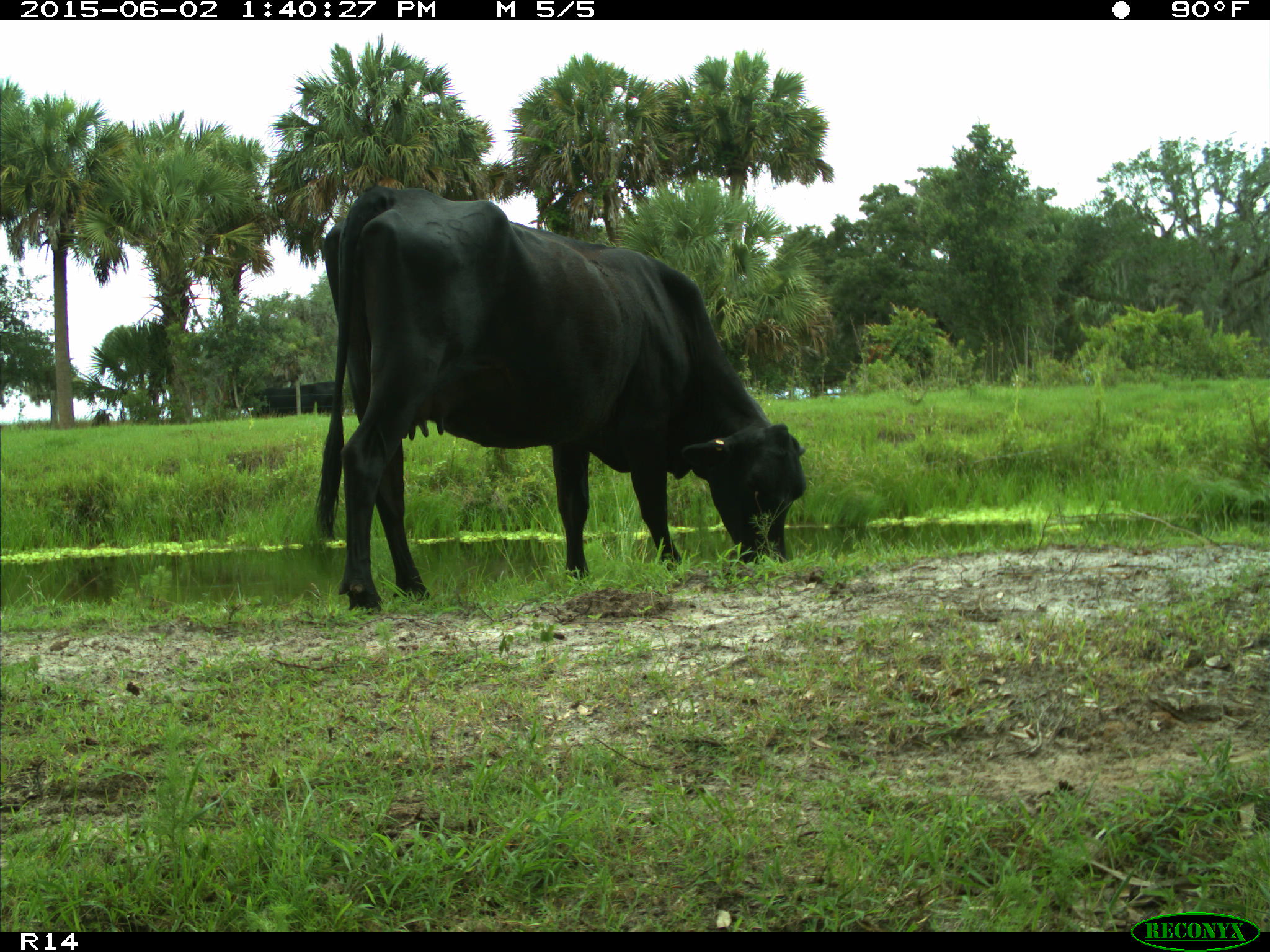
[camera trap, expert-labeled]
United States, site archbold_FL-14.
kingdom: Animalia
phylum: Chordata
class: Mammalia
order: Artiodactyla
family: Bovidae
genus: Bos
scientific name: Bos taurus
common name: domestic cow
Bos taurus (domestic cow).